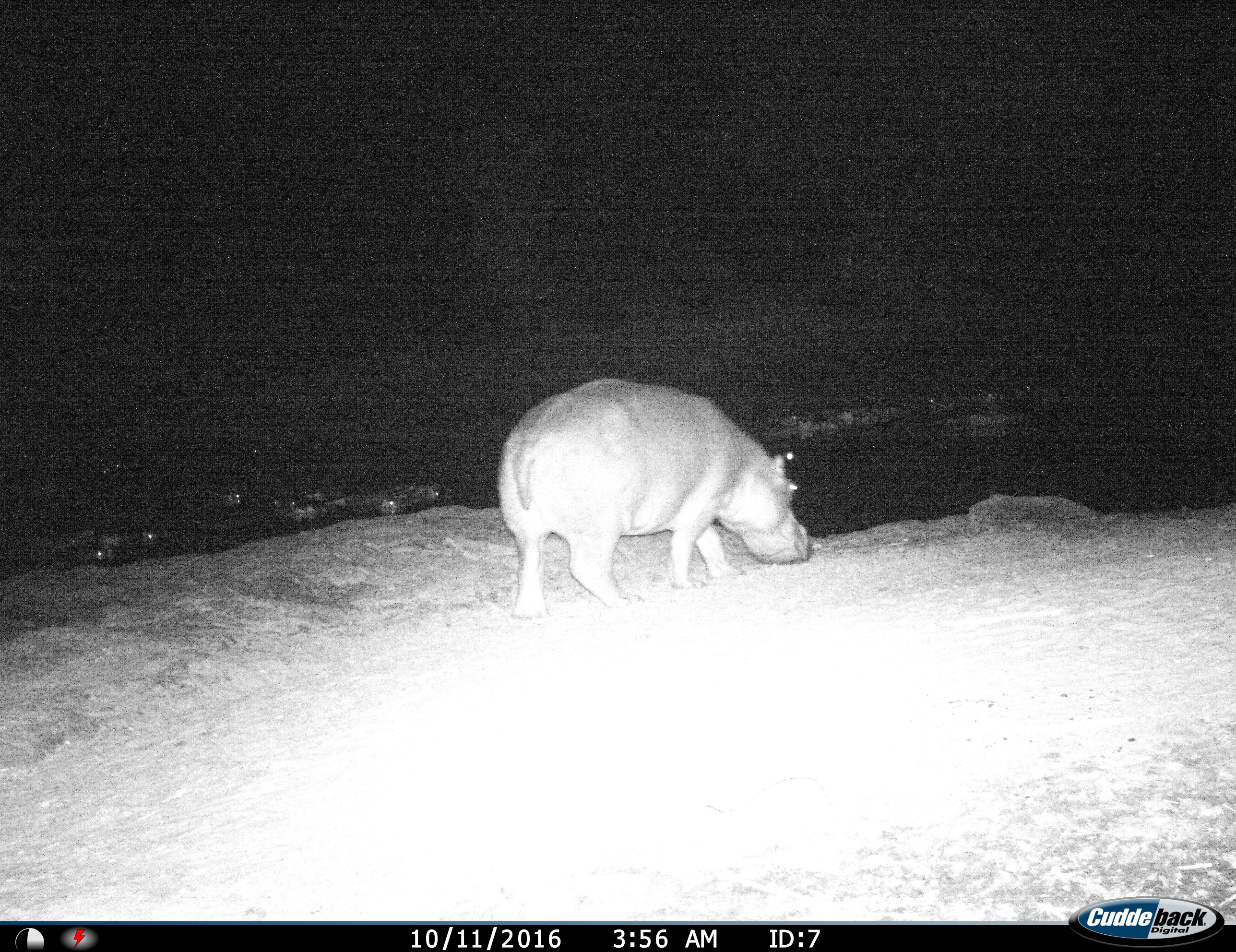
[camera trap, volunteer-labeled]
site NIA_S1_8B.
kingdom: Animalia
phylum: Chordata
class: Mammalia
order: Artiodactyla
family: Hippopotamidae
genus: Hippopotamus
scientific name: Hippopotamus amphibius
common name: hippopotamus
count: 1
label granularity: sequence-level